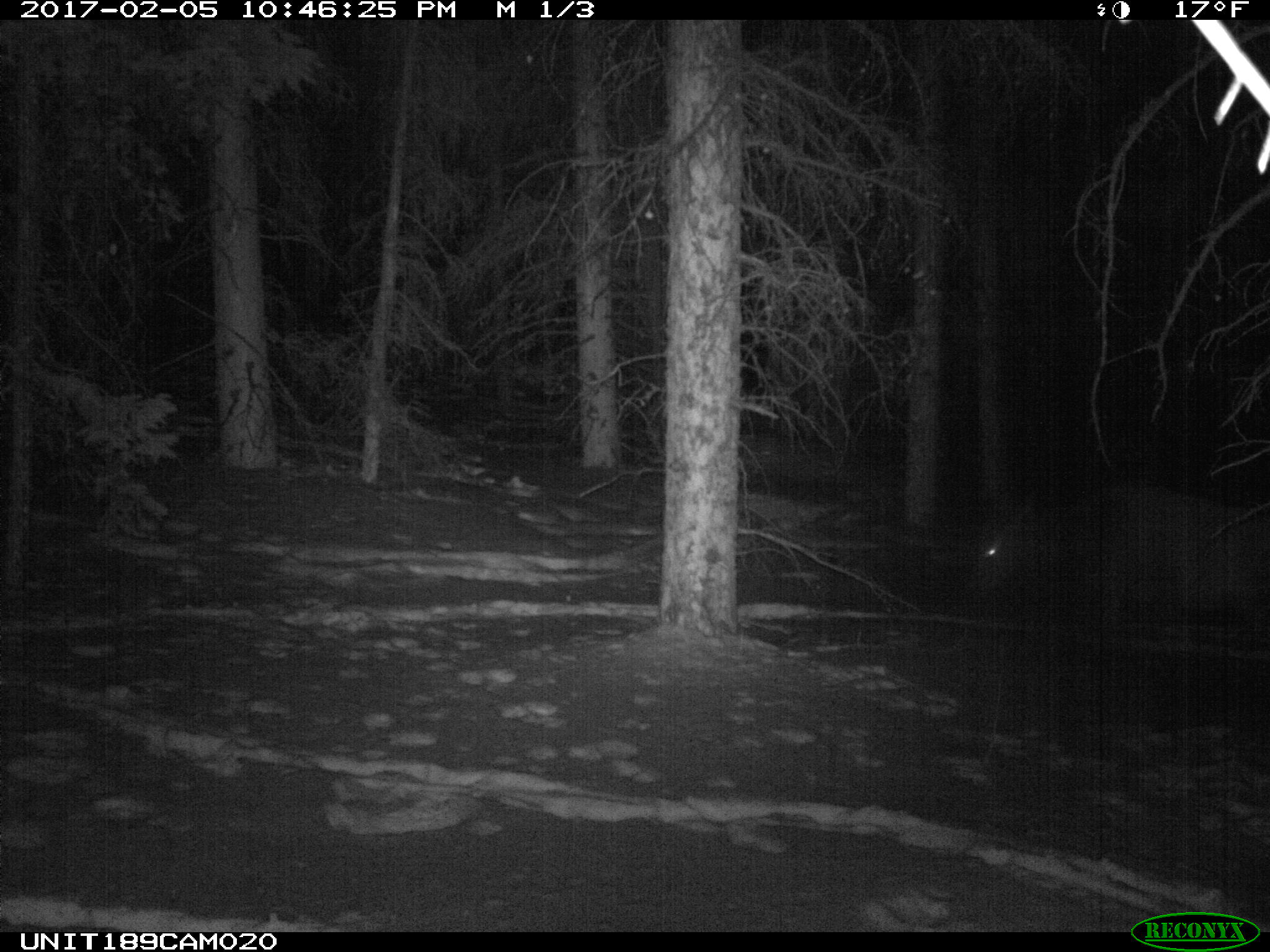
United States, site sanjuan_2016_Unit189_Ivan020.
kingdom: Animalia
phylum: Chordata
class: Mammalia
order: Artiodactyla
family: Cervidae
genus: Cervus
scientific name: Cervus elaphus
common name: red deer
Cervus elaphus (red deer).